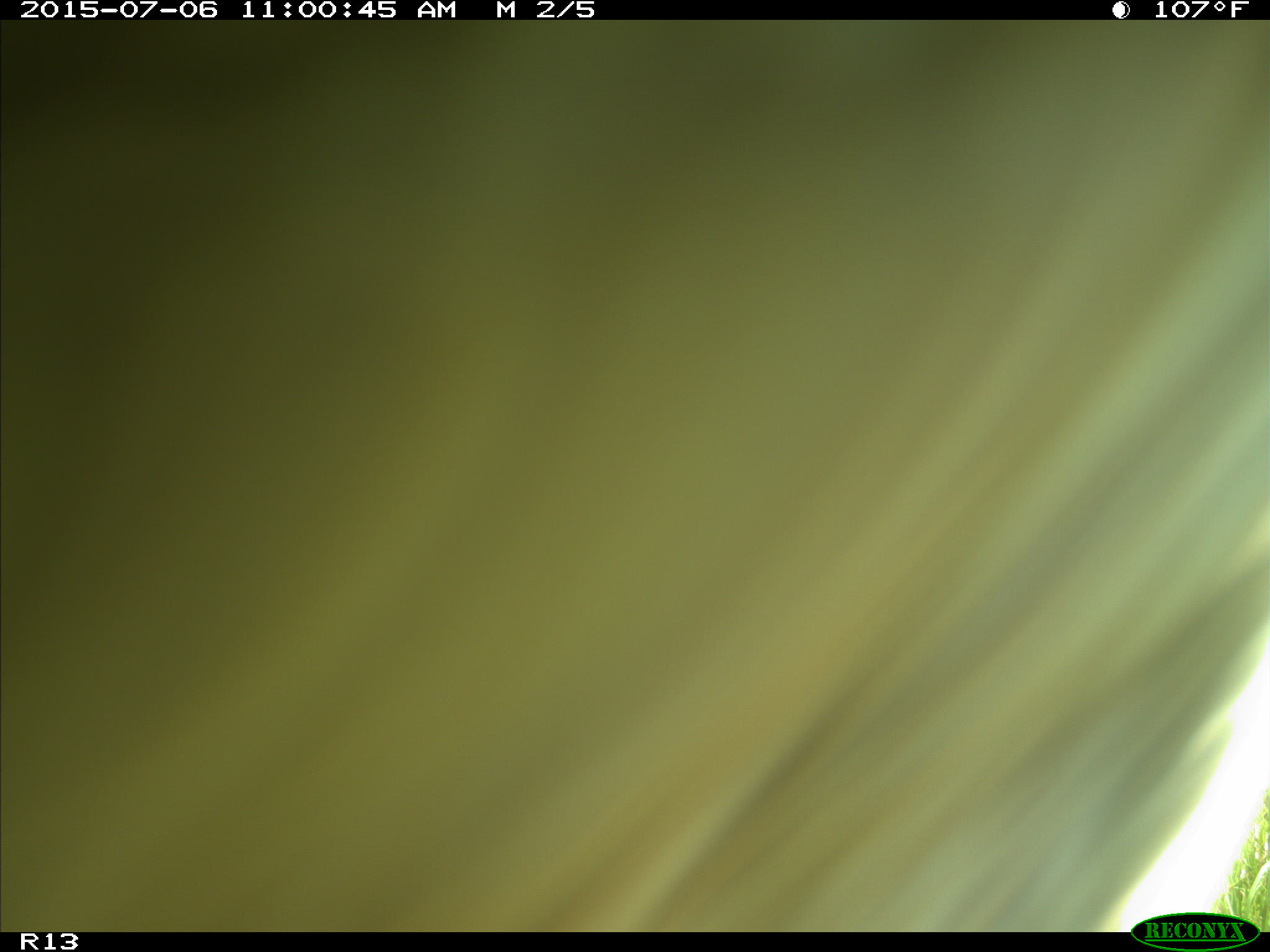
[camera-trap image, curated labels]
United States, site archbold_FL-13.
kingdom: Animalia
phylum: Chordata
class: Mammalia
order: Artiodactyla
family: Bovidae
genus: Bos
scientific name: Bos taurus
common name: domestic cow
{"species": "Bos taurus (domestic cow)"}